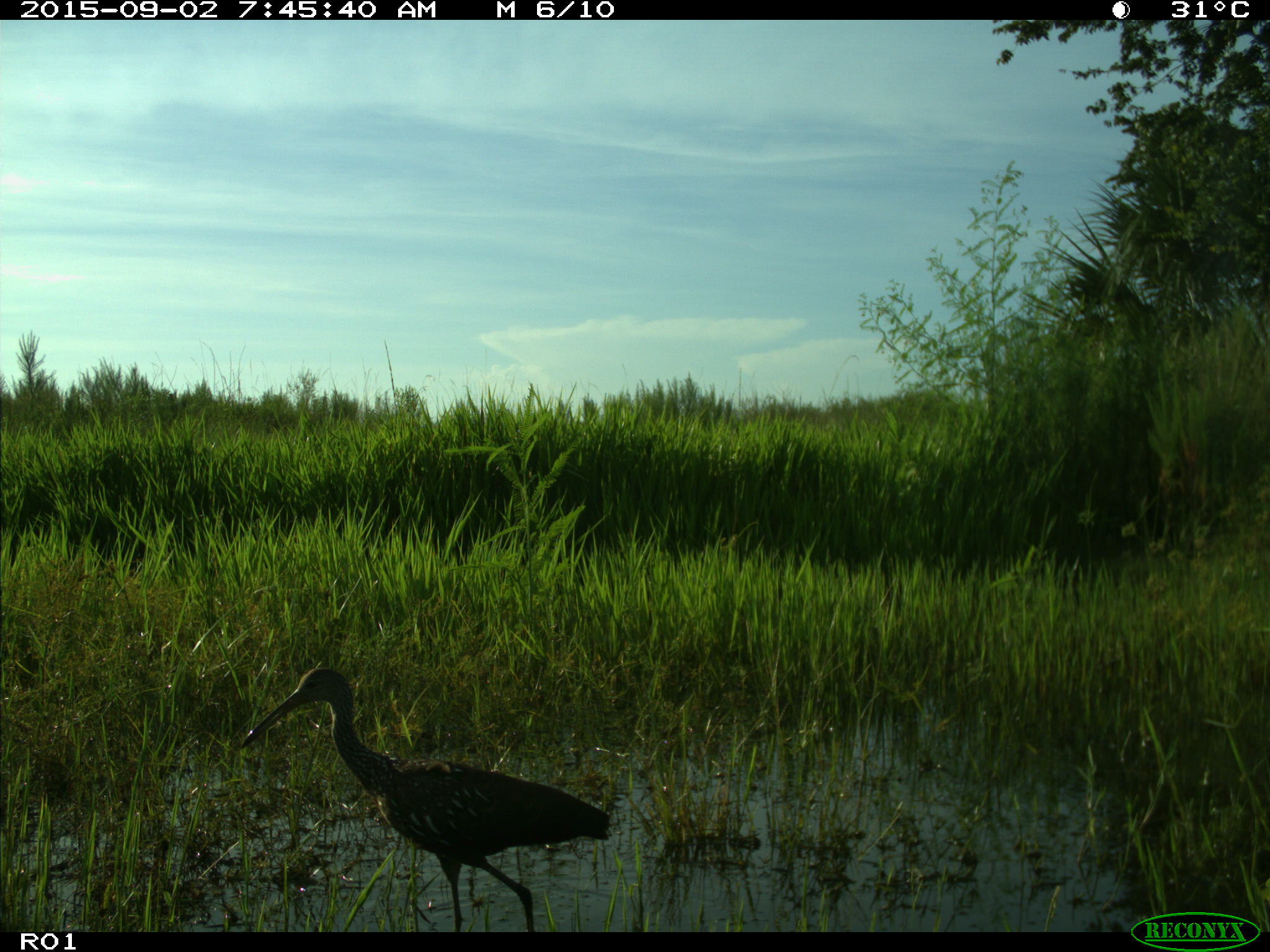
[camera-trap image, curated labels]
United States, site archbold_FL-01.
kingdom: Animalia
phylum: Chordata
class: Aves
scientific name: Aves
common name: birds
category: unidentified bird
Unidentified bird (birds) (Aves).